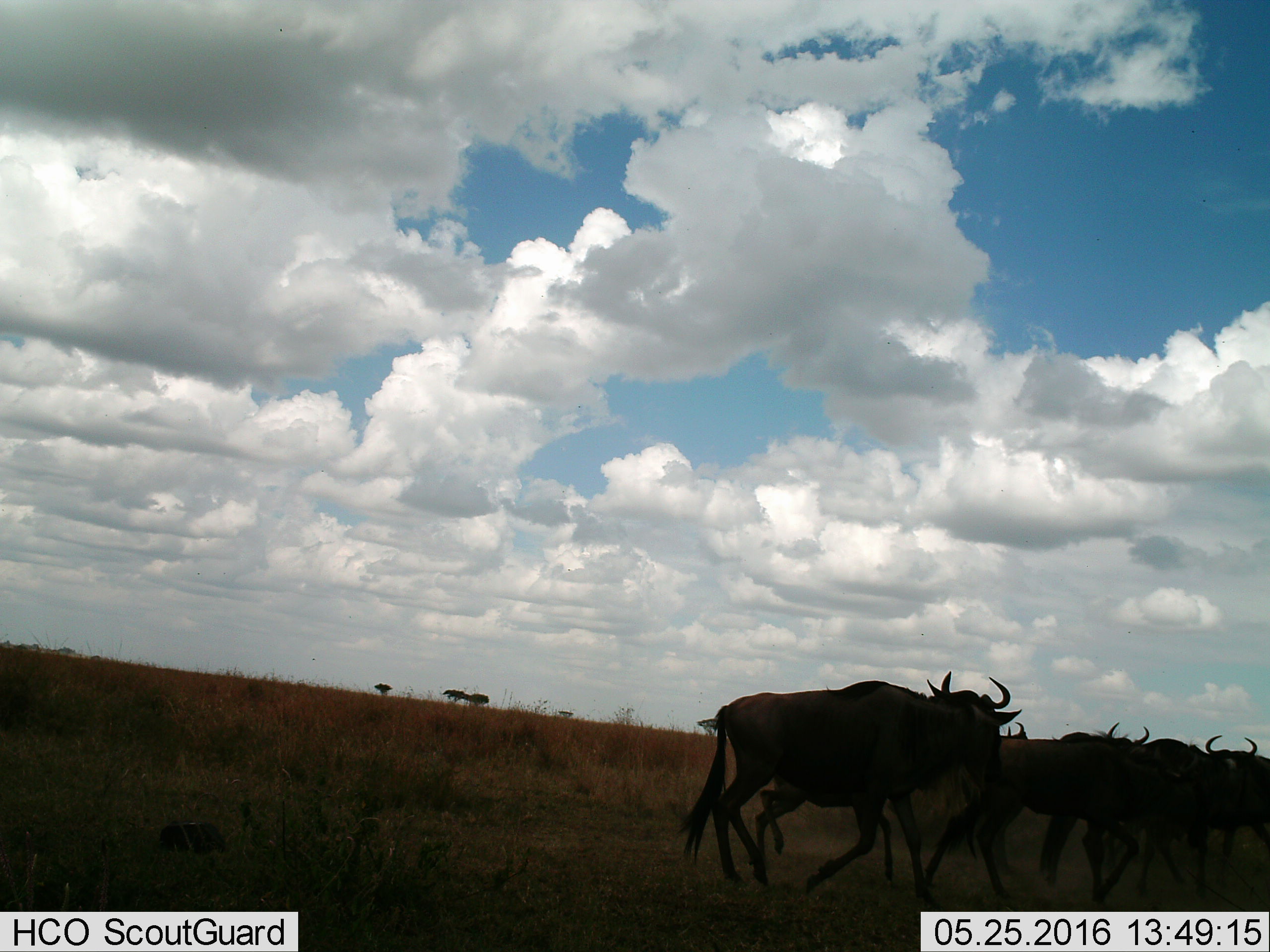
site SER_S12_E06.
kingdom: Animalia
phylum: Chordata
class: Mammalia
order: Artiodactyla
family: Bovidae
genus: Connochaetes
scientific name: Connochaetes taurinus taurinus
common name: blue wildebeest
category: wildebeestblue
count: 7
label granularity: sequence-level